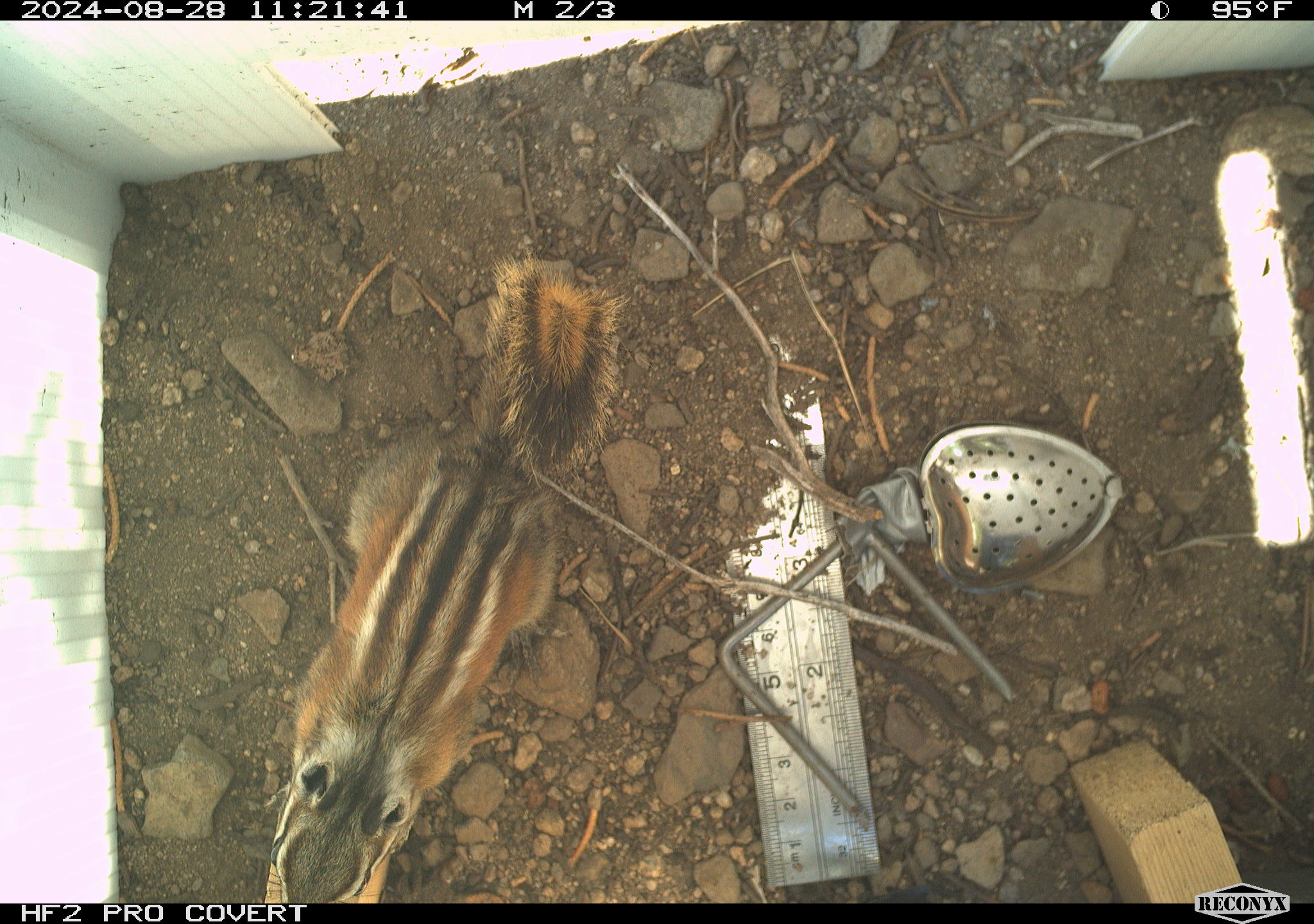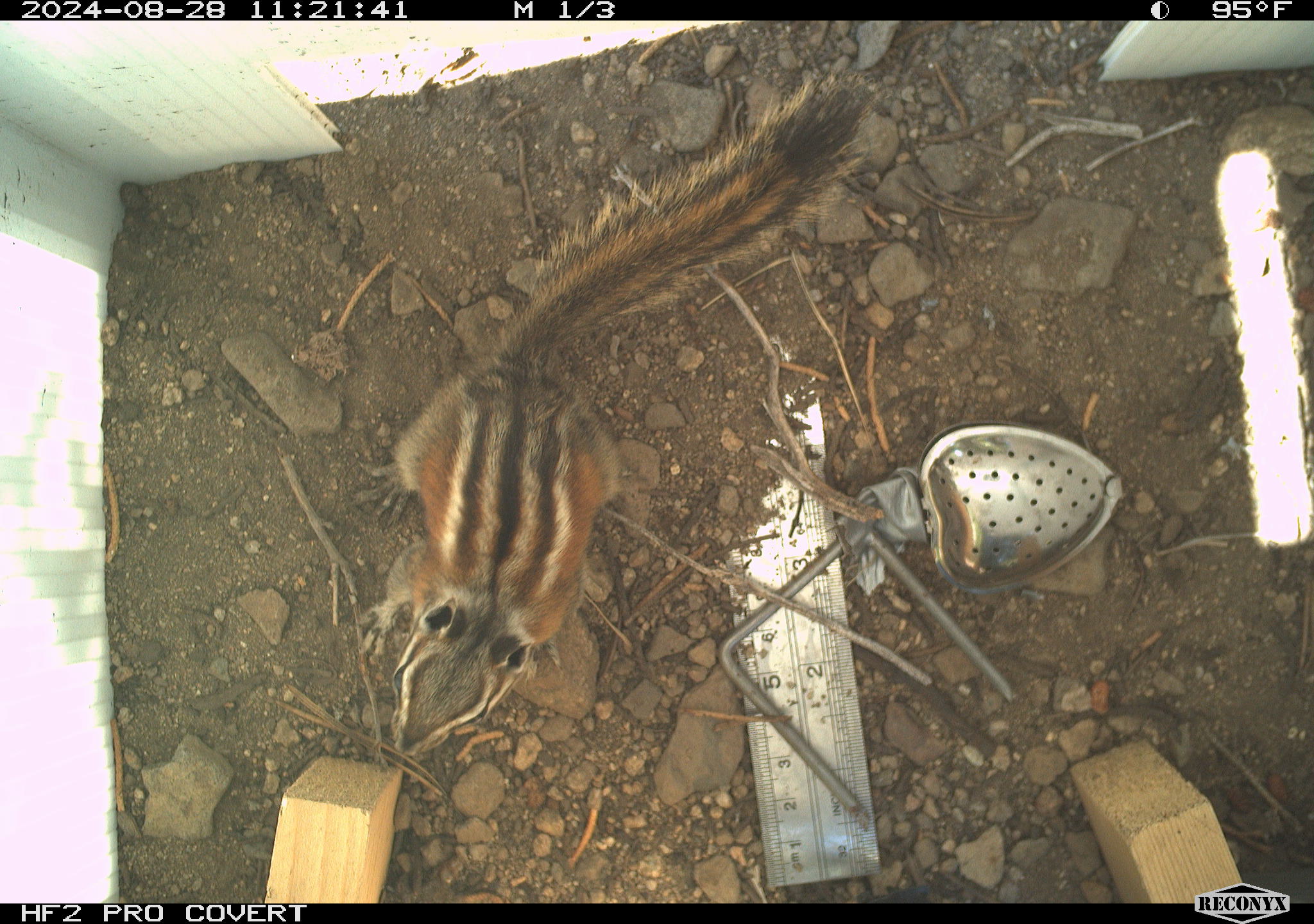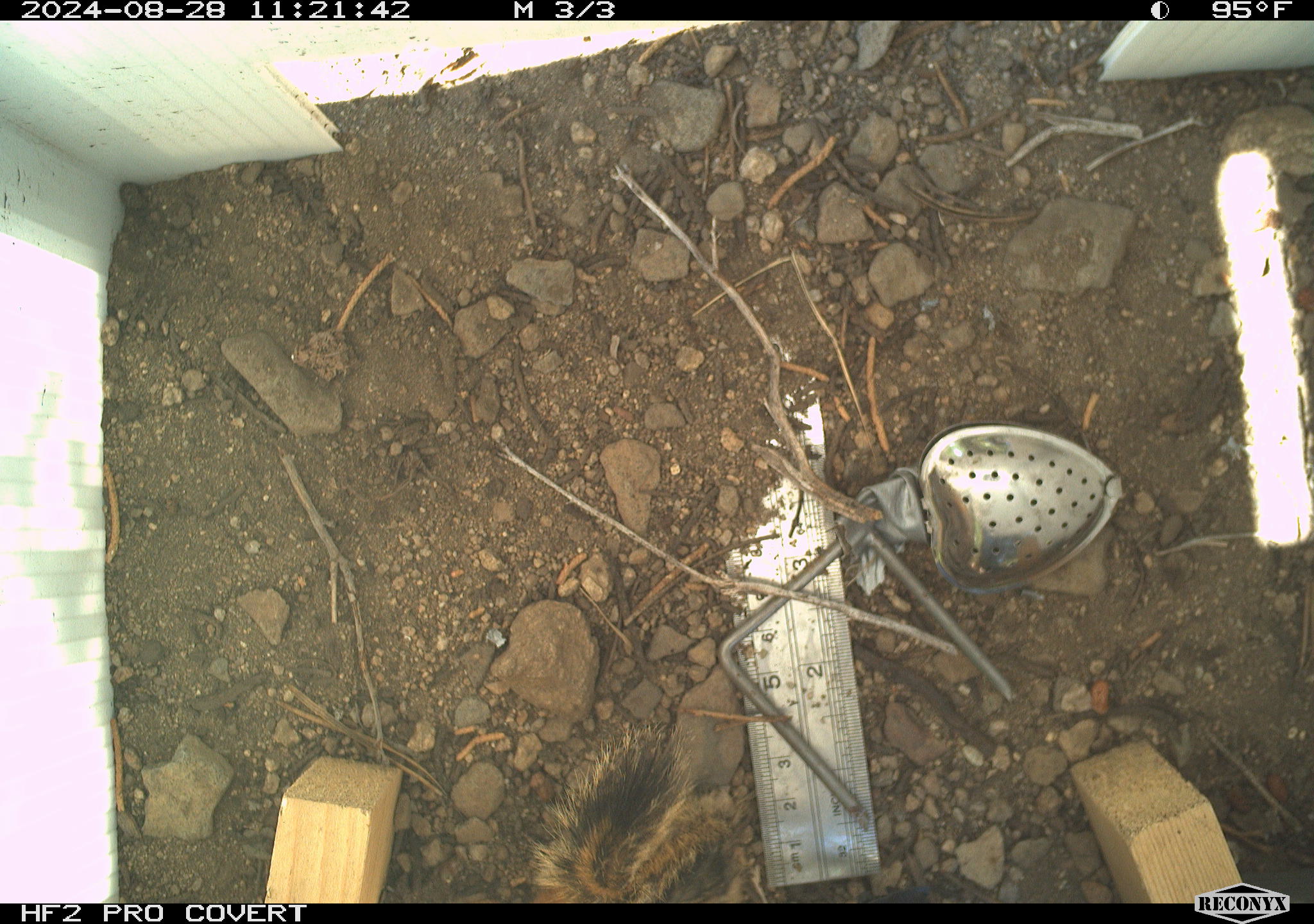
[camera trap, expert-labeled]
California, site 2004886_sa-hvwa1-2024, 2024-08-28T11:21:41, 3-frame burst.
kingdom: Animalia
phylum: Chordata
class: Mammalia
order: Rodentia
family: Sciuridae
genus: Neotamias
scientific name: Neotamias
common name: western chipmunks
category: neotamias species